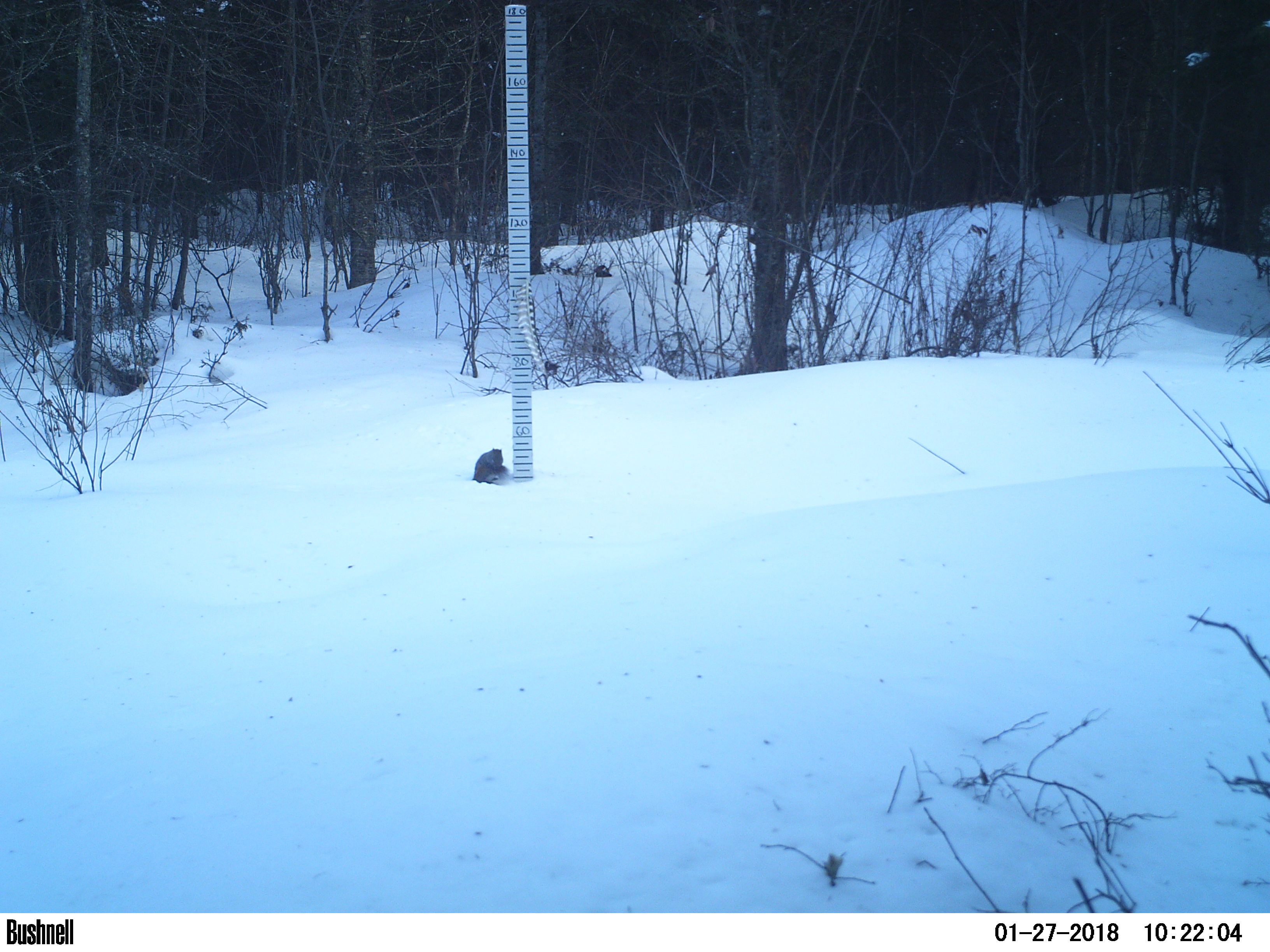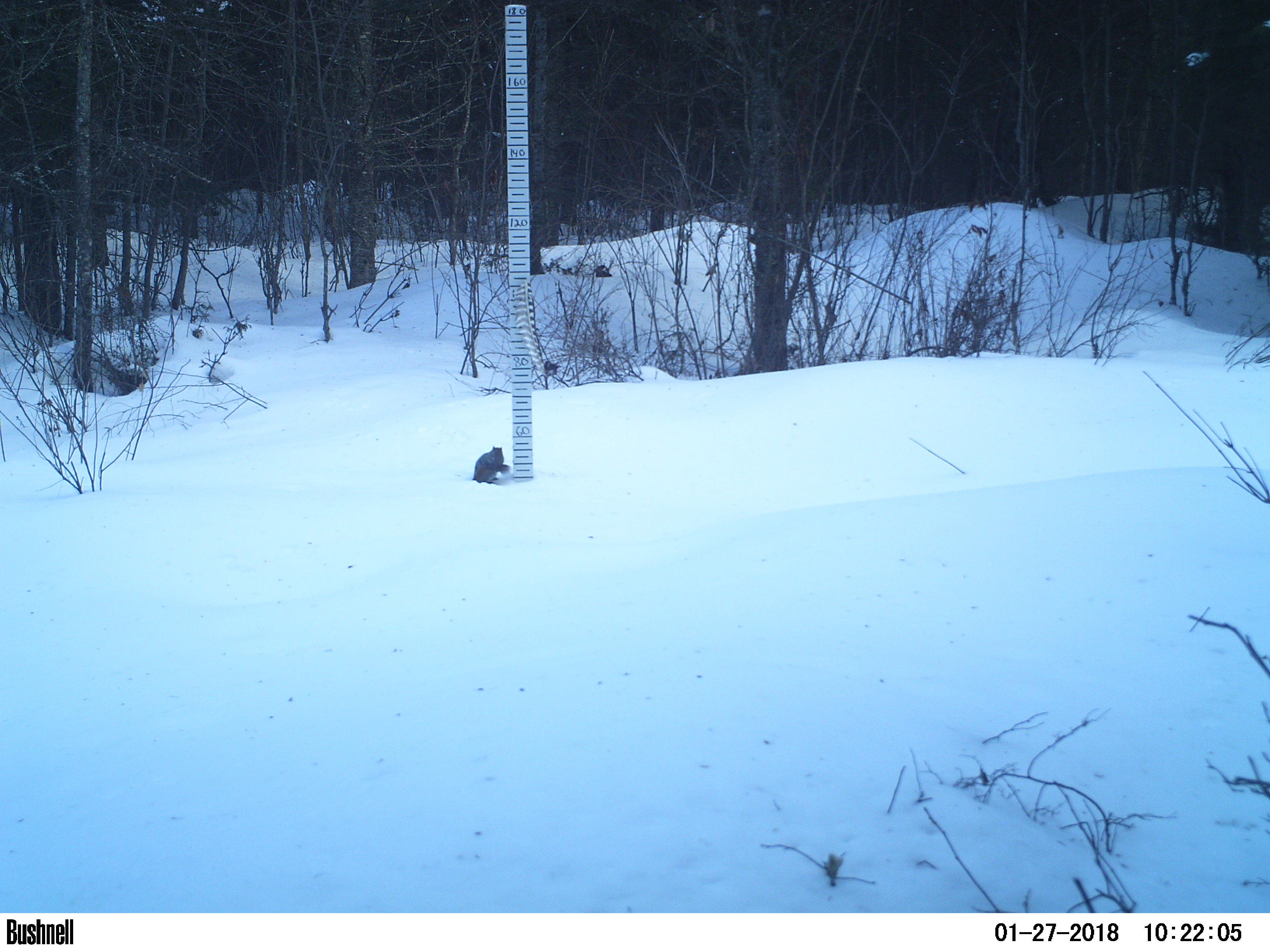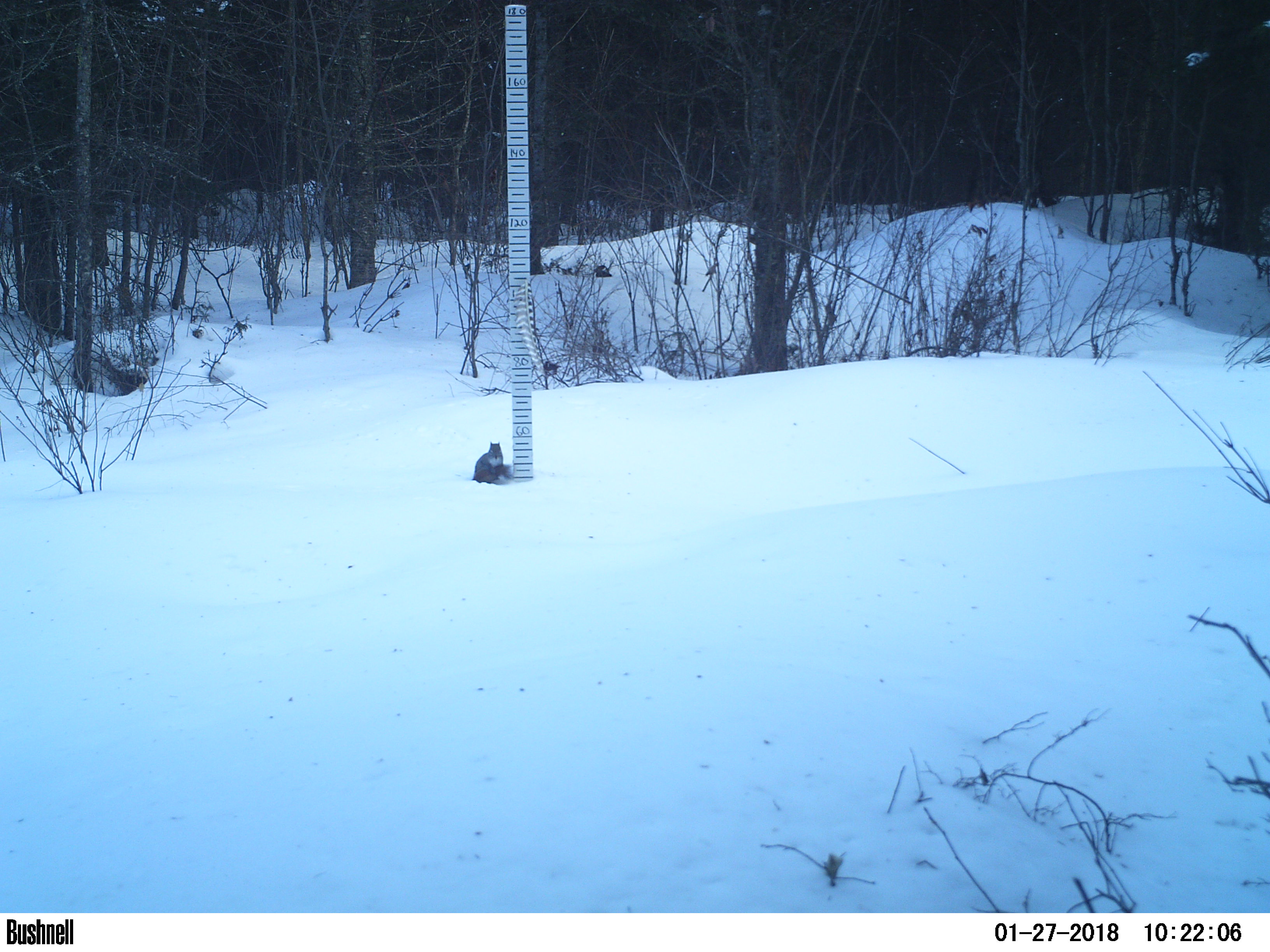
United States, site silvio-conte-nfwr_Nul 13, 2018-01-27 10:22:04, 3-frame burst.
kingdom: Animalia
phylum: Chordata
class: Mammalia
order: Rodentia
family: Sciuridae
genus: Tamiasciurus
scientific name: Tamiasciurus hudsonicus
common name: red squirrel